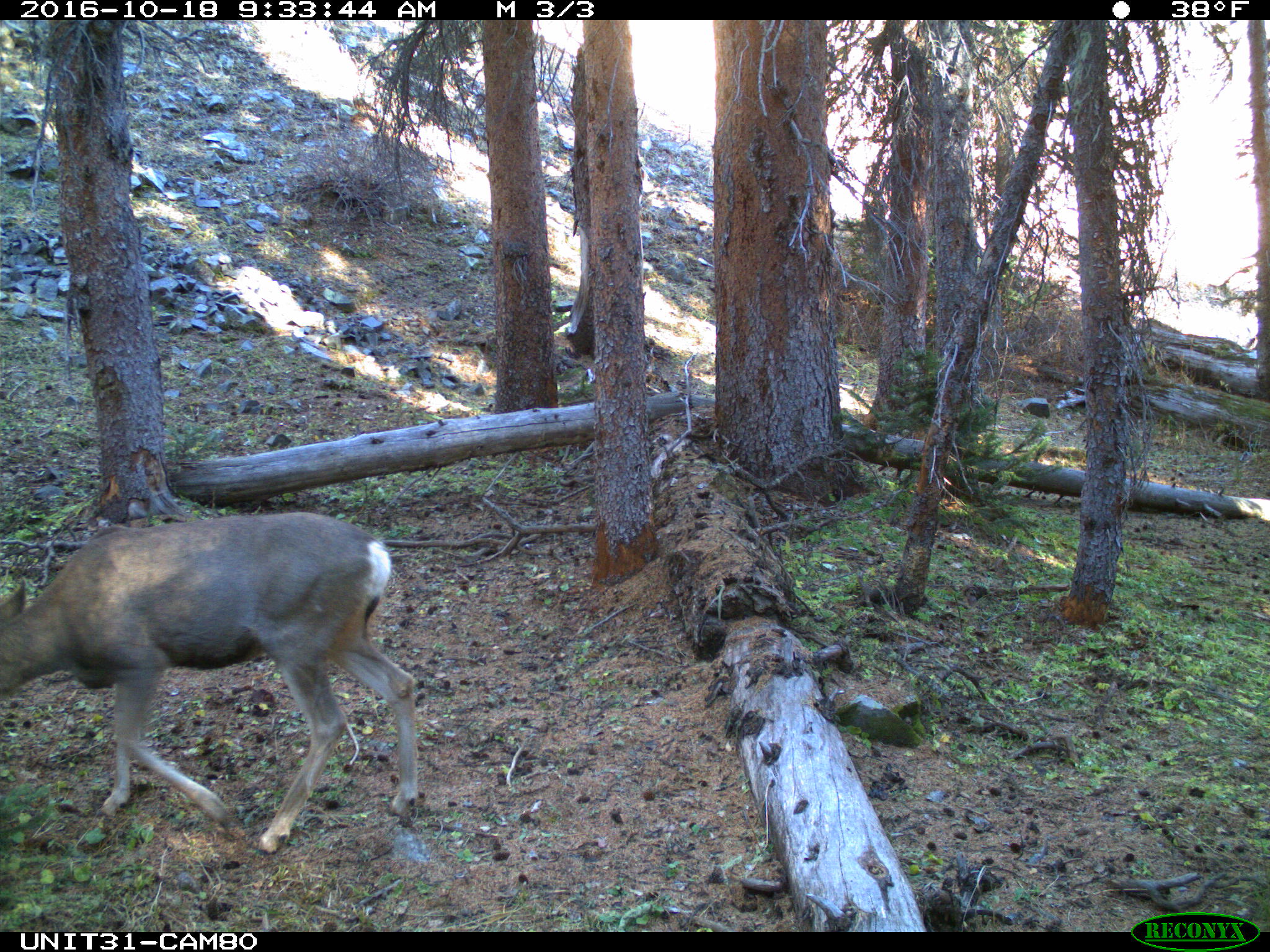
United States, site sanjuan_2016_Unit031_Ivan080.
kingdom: Animalia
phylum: Chordata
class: Mammalia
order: Artiodactyla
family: Cervidae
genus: Odocoileus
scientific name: Odocoileus hemionus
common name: mule deer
Odocoileus hemionus (mule deer).